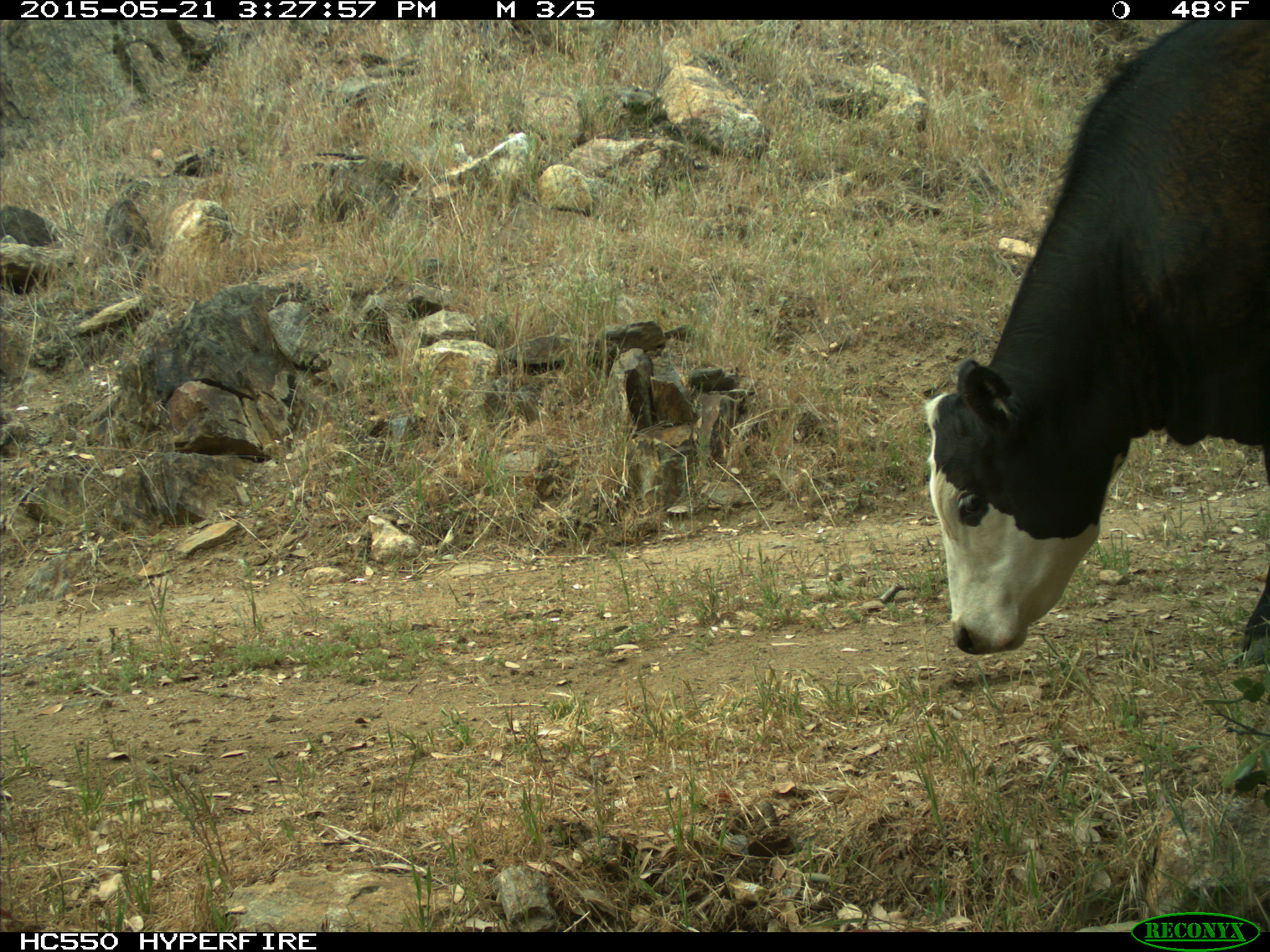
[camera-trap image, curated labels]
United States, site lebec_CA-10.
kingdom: Animalia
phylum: Chordata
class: Mammalia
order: Artiodactyla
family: Bovidae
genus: Bos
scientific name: Bos taurus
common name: domestic cow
Bos taurus (domestic cow).